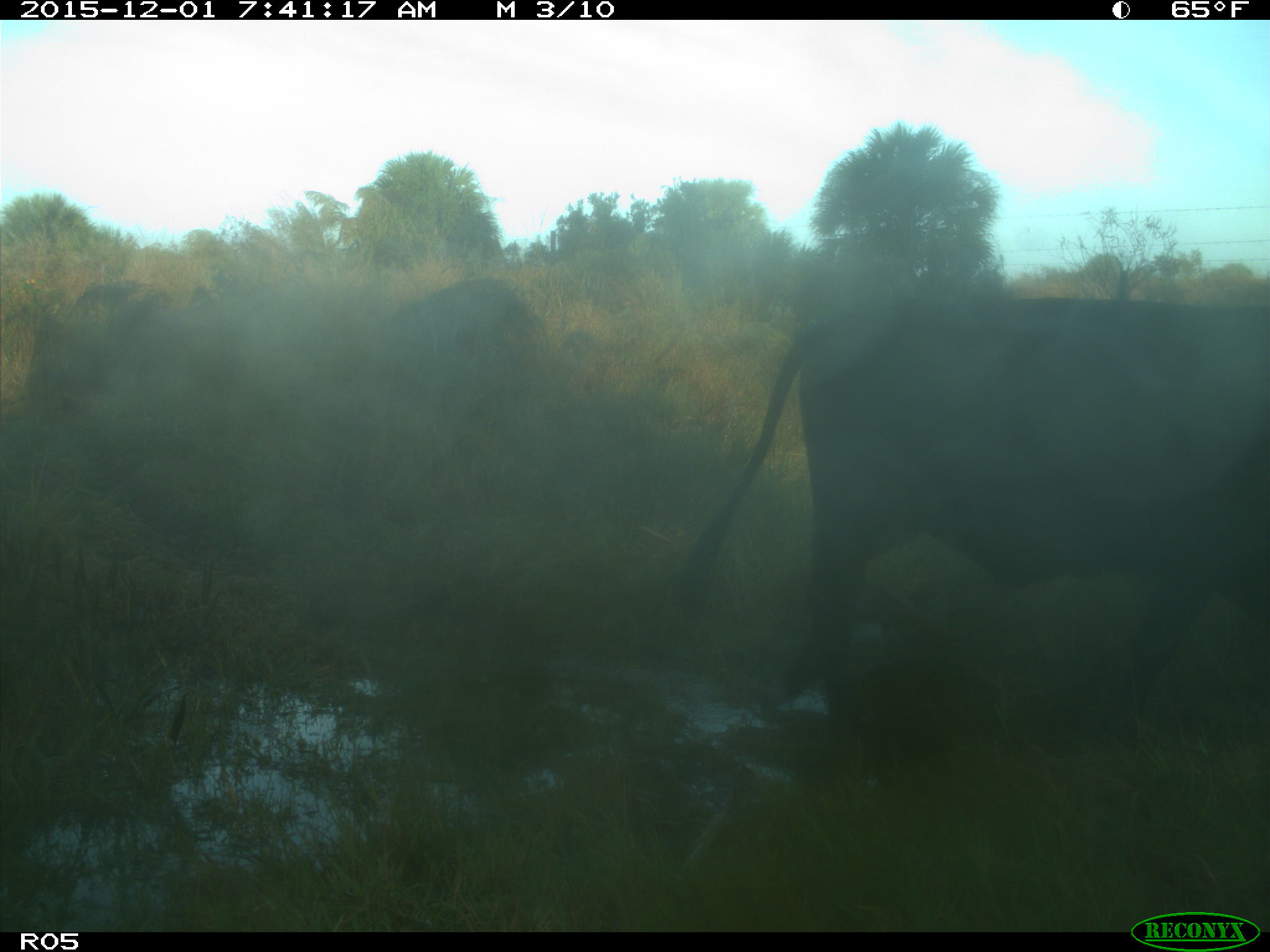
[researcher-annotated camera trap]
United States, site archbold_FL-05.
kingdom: Animalia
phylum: Chordata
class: Mammalia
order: Artiodactyla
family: Bovidae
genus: Bos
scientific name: Bos taurus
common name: domestic cow